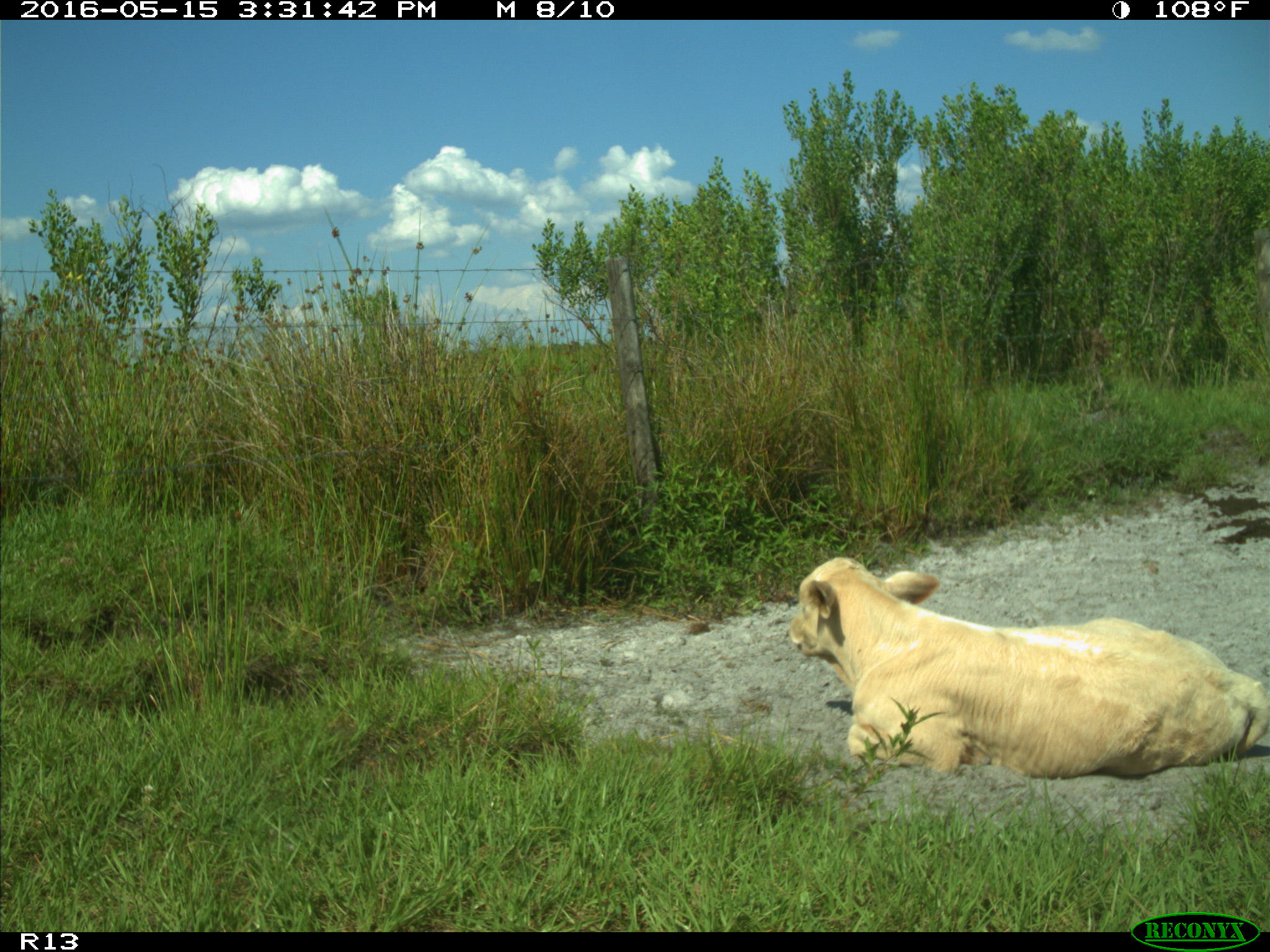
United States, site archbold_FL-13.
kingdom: Animalia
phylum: Chordata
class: Mammalia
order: Artiodactyla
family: Bovidae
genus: Bos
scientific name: Bos taurus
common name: domestic cow